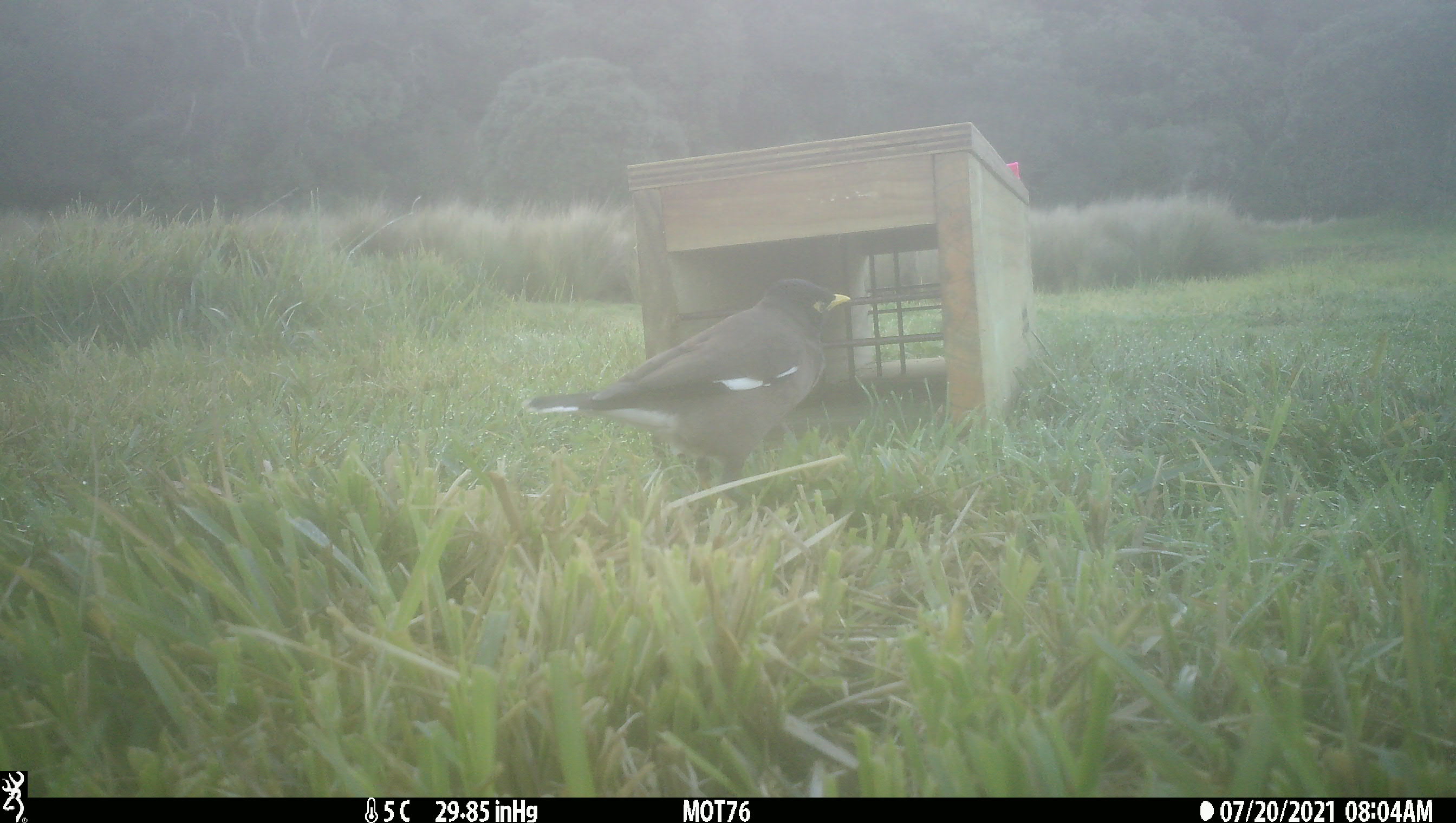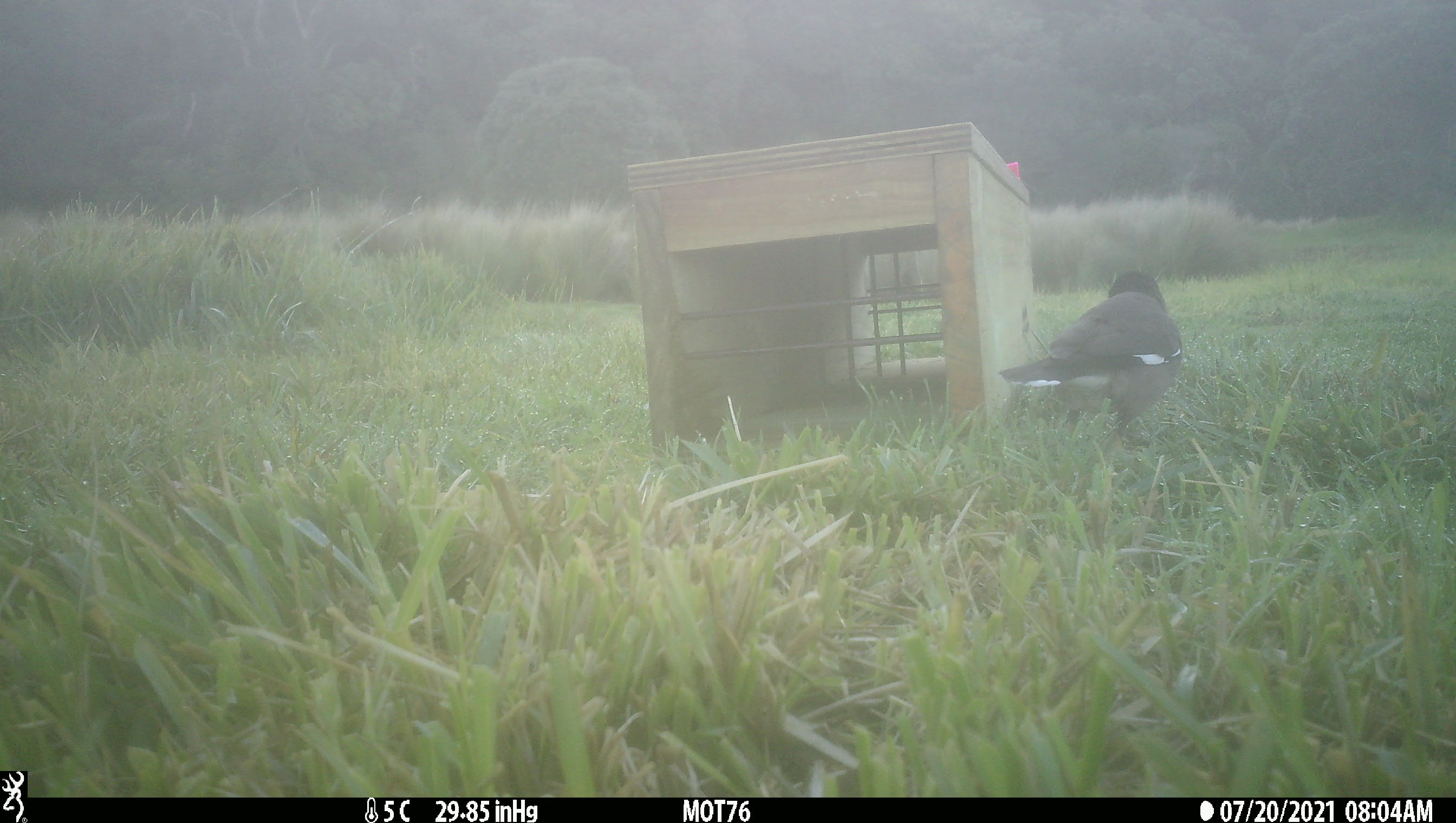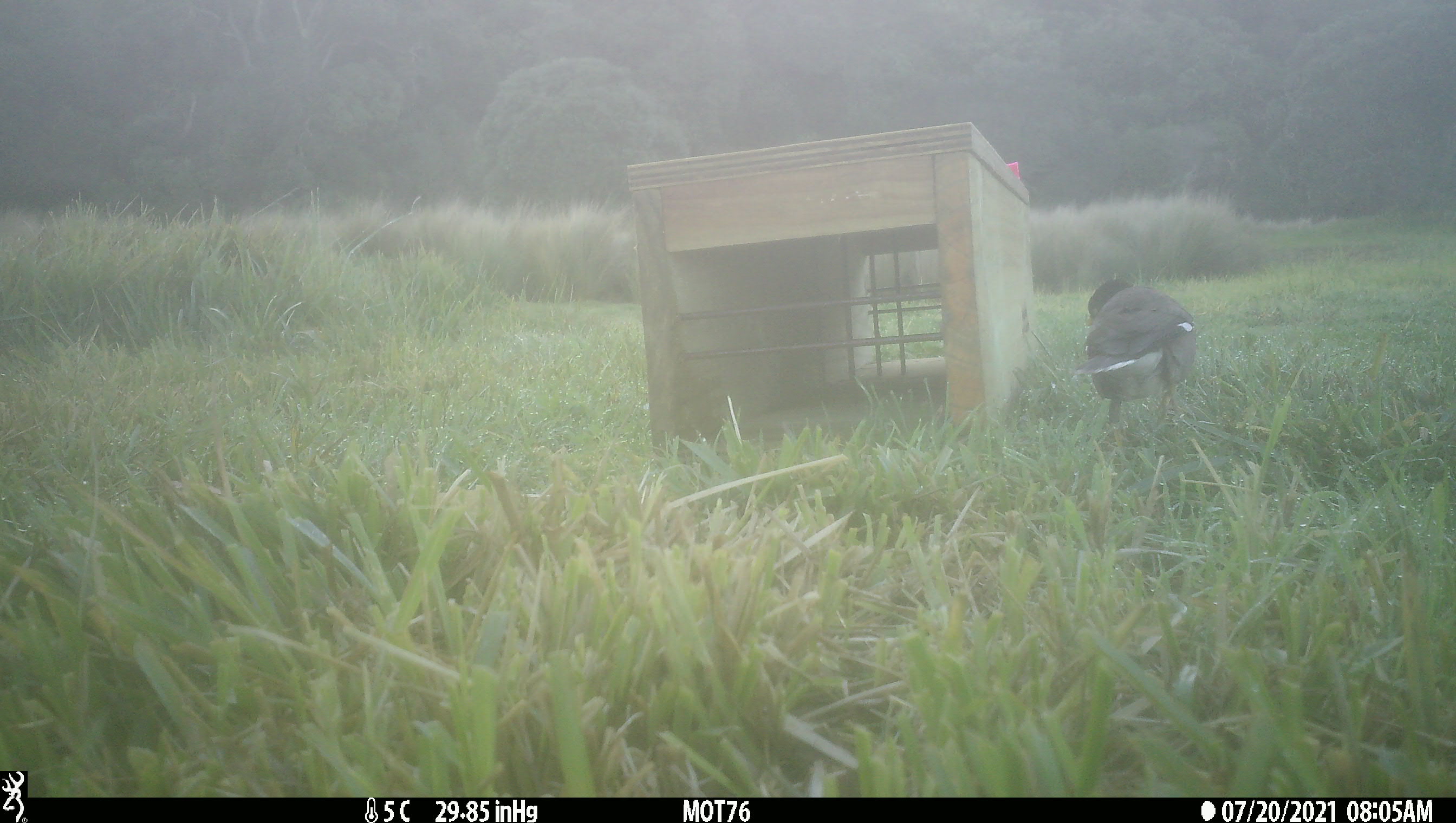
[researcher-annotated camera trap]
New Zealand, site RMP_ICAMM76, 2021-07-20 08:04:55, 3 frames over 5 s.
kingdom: Animalia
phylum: Chordata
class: Aves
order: Passeriformes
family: Sturnidae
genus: Acridotheres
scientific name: Acridotheres tristis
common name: common myna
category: myna